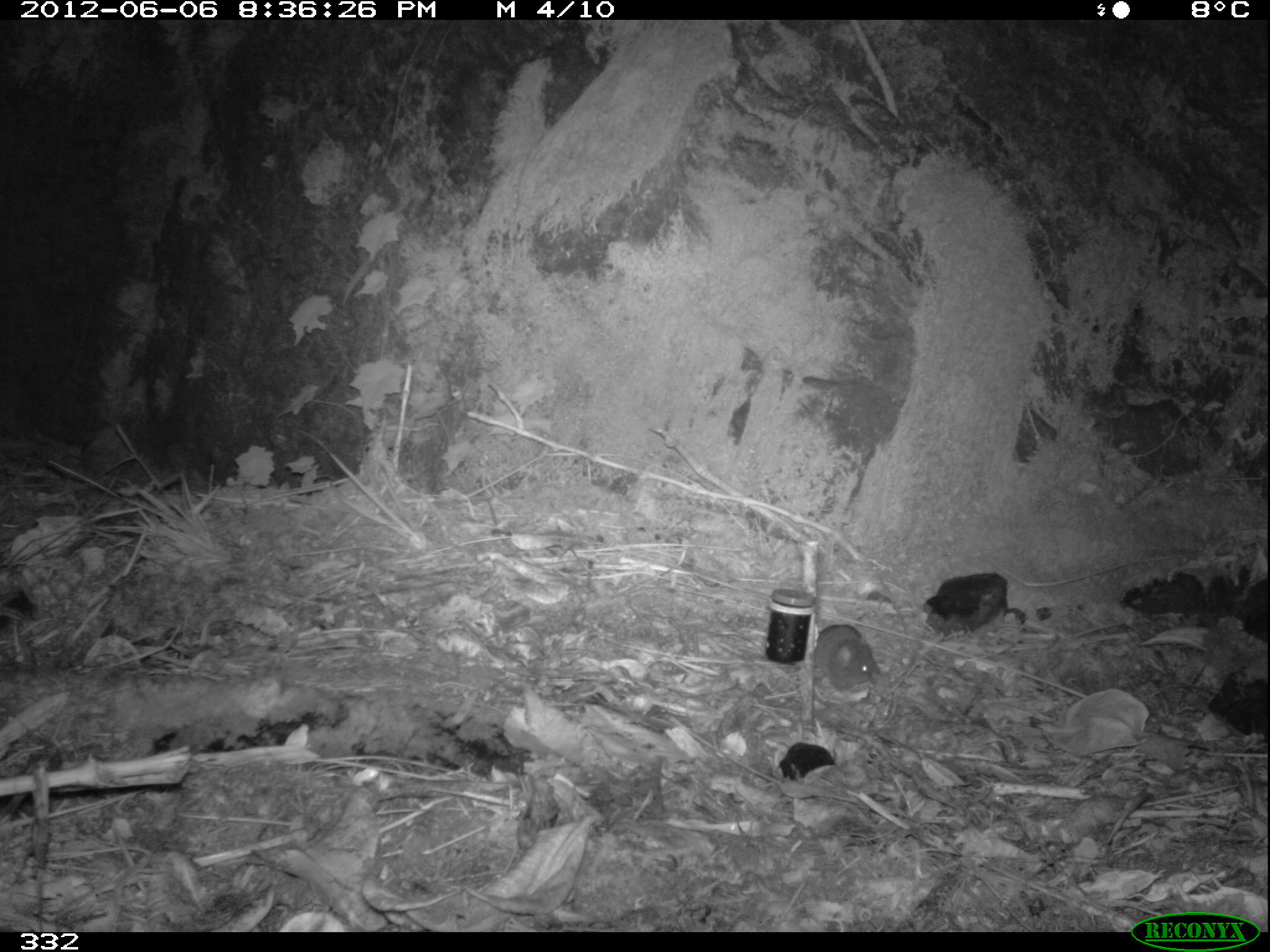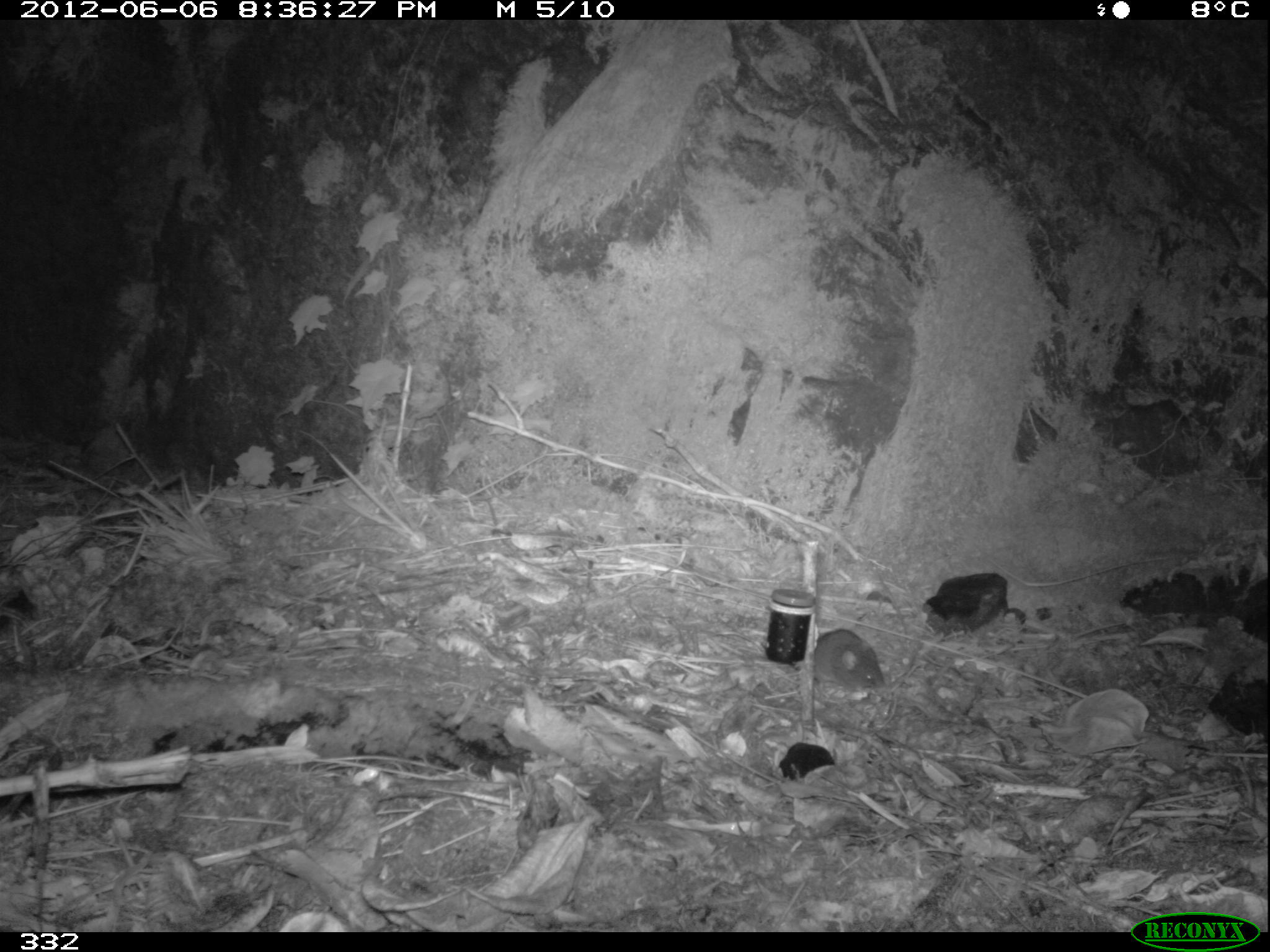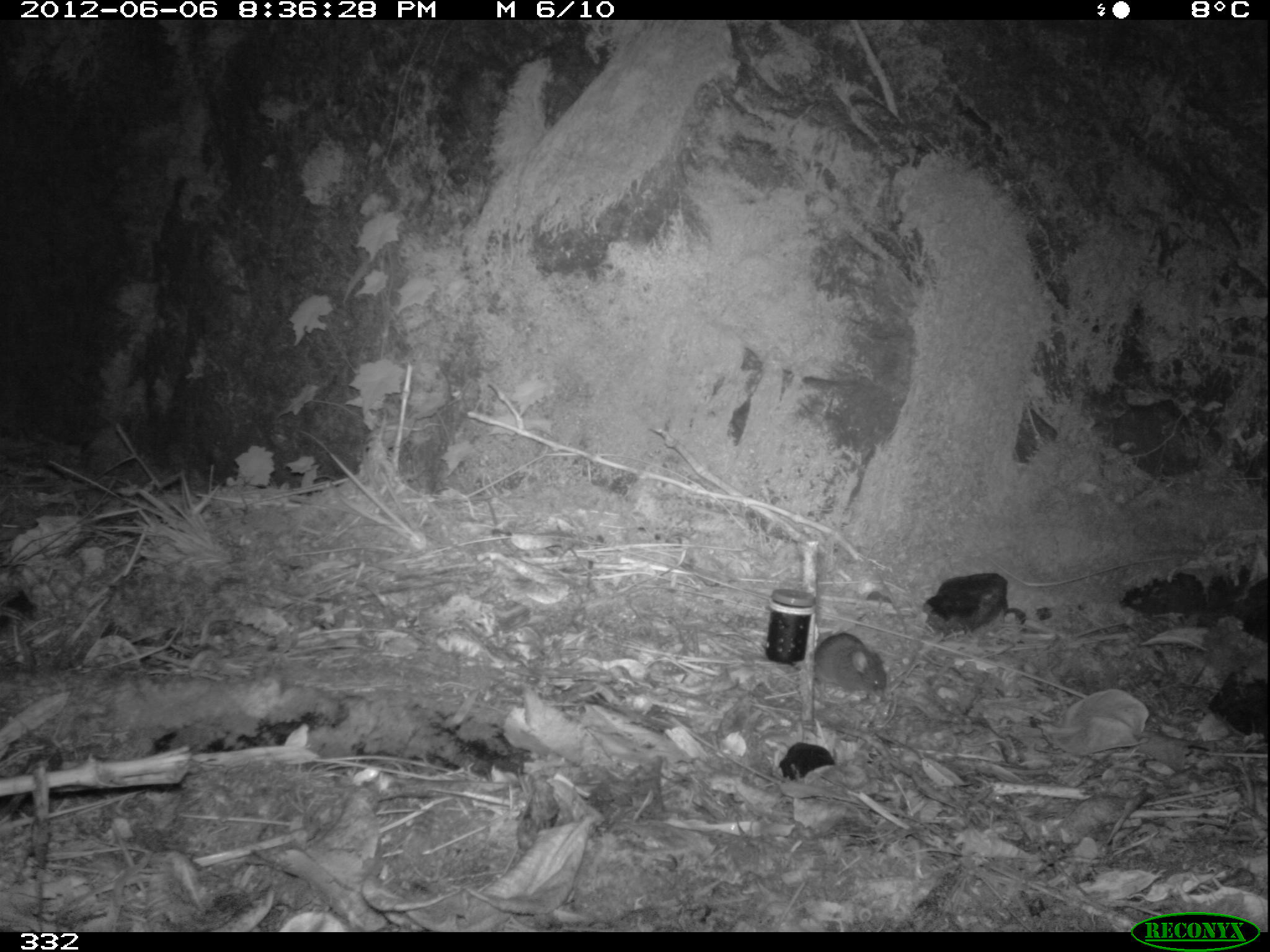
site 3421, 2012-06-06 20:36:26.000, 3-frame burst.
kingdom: Animalia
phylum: Chordata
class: Mammalia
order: Rodentia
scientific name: Rodentia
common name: rodents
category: unknown rodent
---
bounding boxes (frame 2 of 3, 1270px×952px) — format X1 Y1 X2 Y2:
unknown rodent: 813 628 886 693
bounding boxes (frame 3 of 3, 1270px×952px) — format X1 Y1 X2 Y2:
unknown rodent: 811 632 888 700